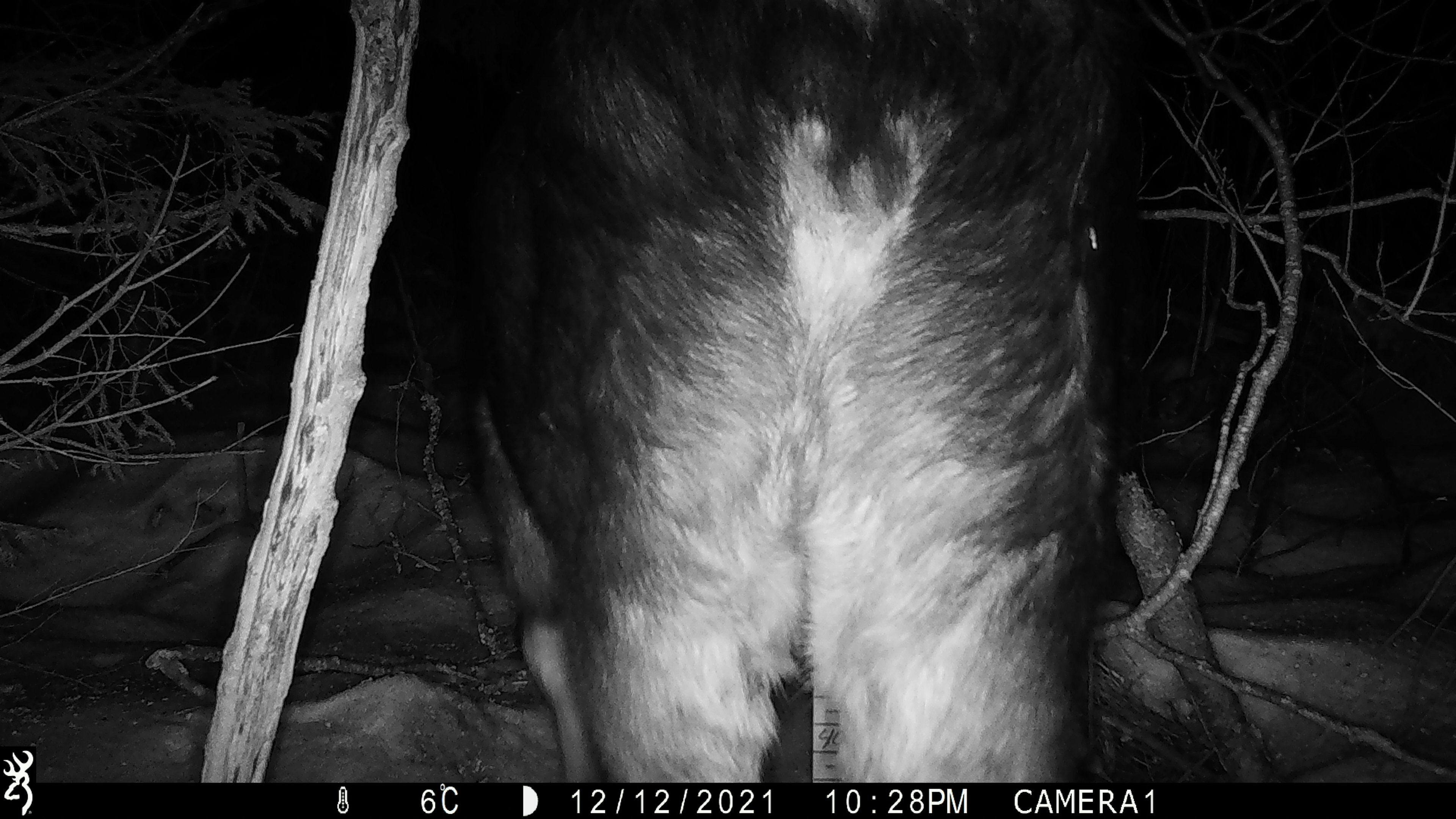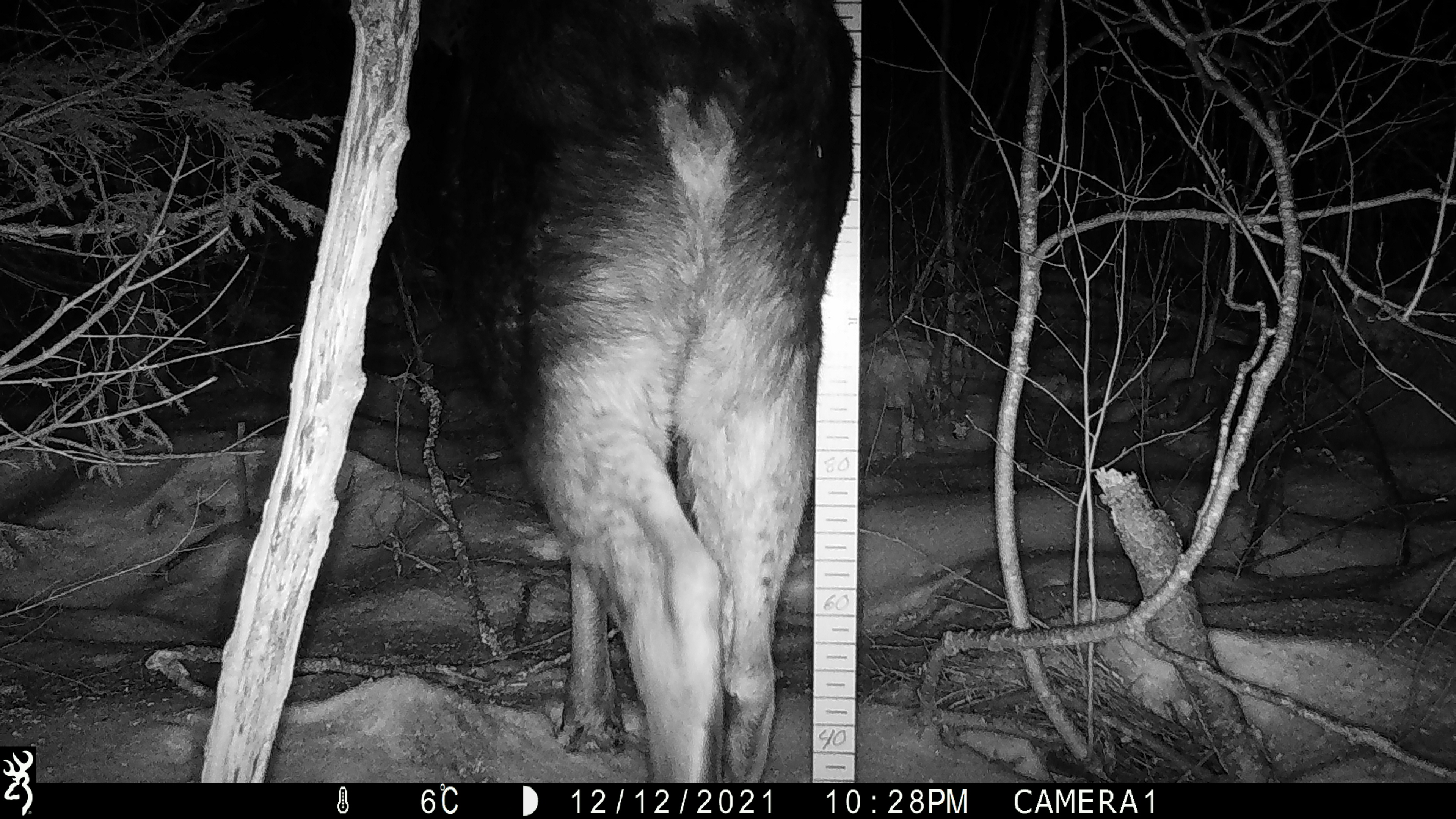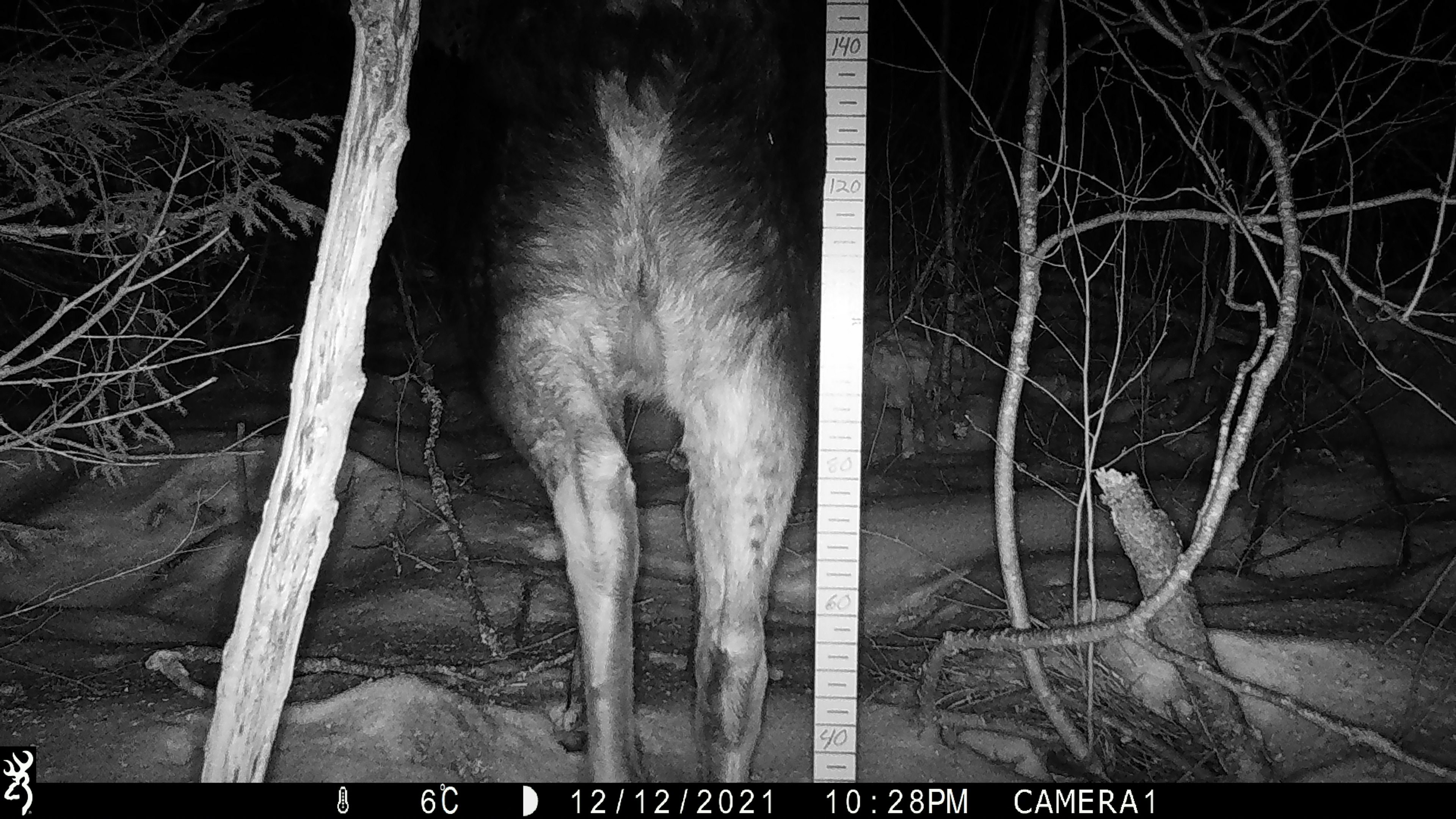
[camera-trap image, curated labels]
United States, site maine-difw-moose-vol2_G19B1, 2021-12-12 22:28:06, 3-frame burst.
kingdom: Animalia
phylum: Chordata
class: Mammalia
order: Artiodactyla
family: Cervidae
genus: Alces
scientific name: Alces alces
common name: moose